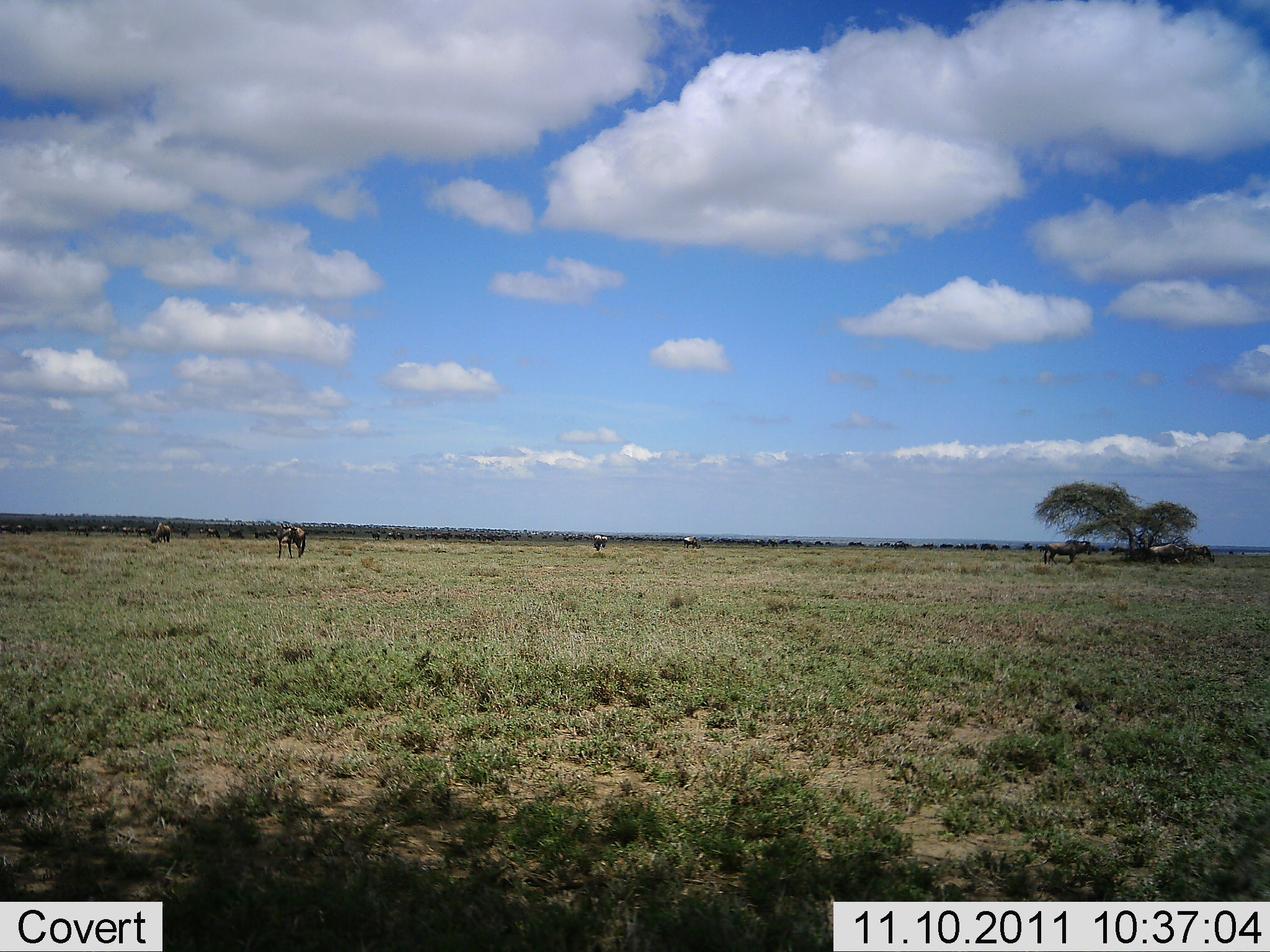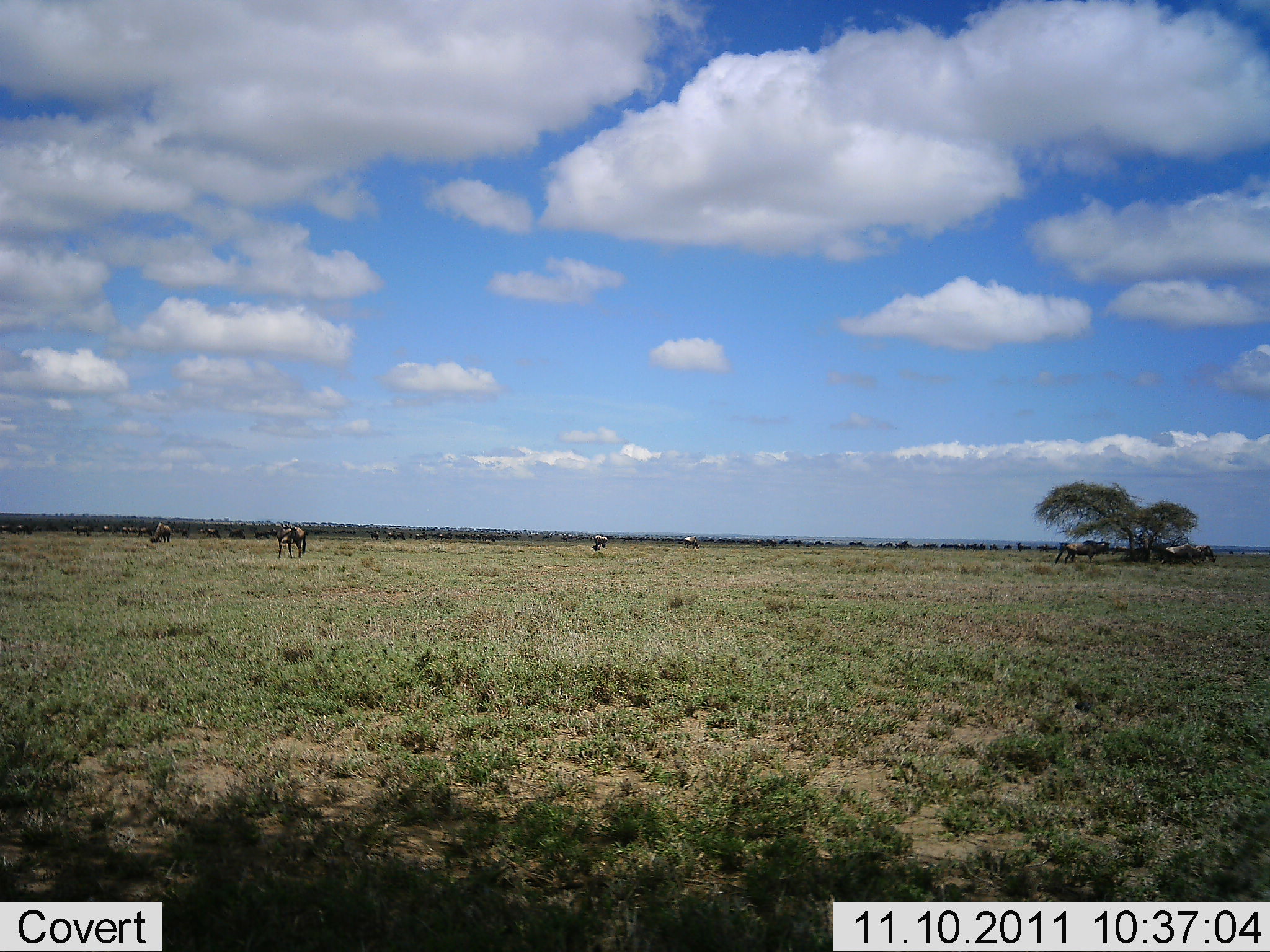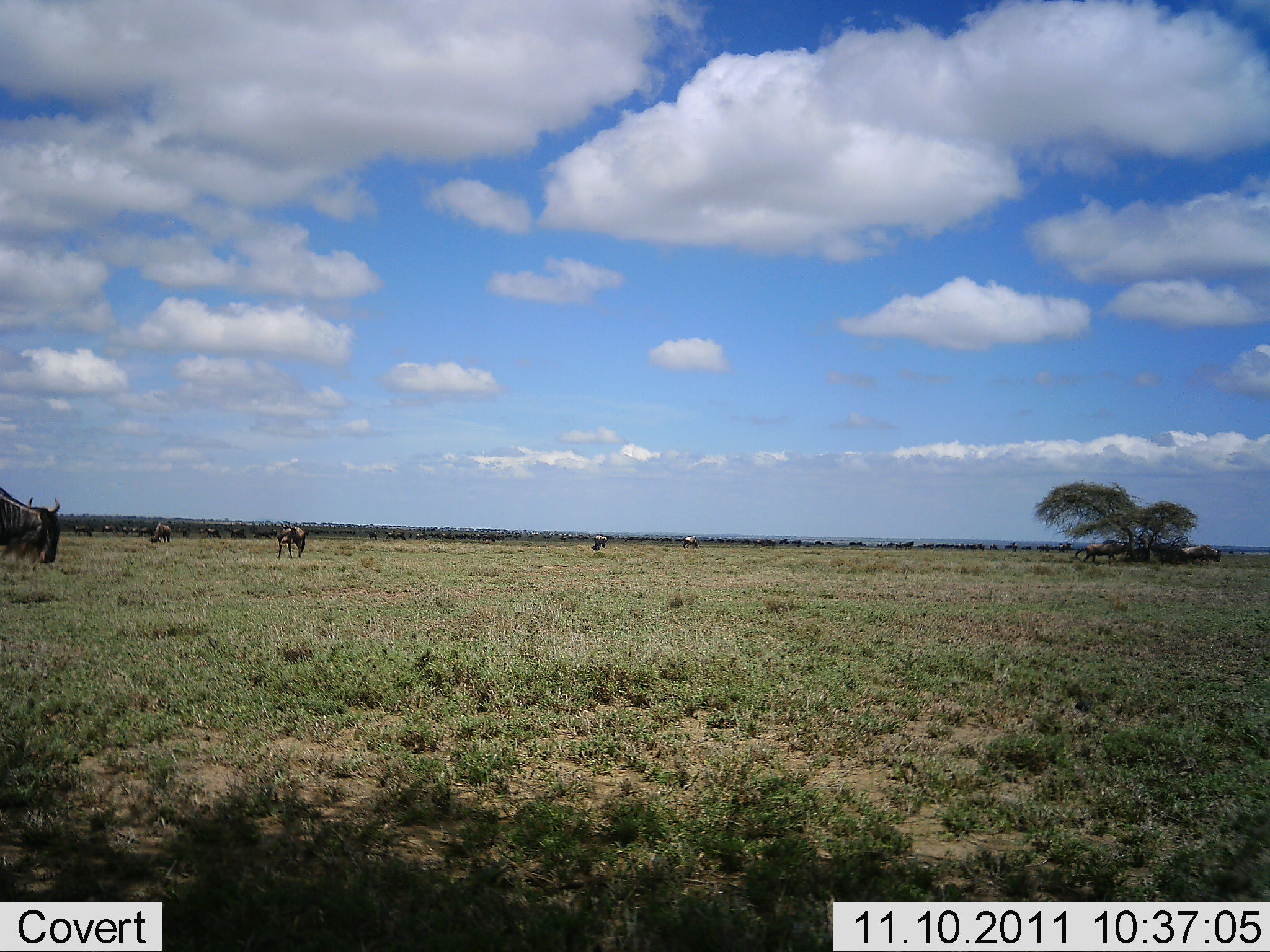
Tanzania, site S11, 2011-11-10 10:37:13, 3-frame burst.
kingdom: Animalia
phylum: Chordata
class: Mammalia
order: Artiodactyla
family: Bovidae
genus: Connochaetes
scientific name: Connochaetes taurinus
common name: blue wildebeest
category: wildebeest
Wildebeest (blue wildebeest) (Connochaetes taurinus), count 11-50. Behavior (volunteer vote fractions): standing 60%, resting 10%, moving 60%, interacting 10%. Young present (vote fraction): 0%. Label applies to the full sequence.